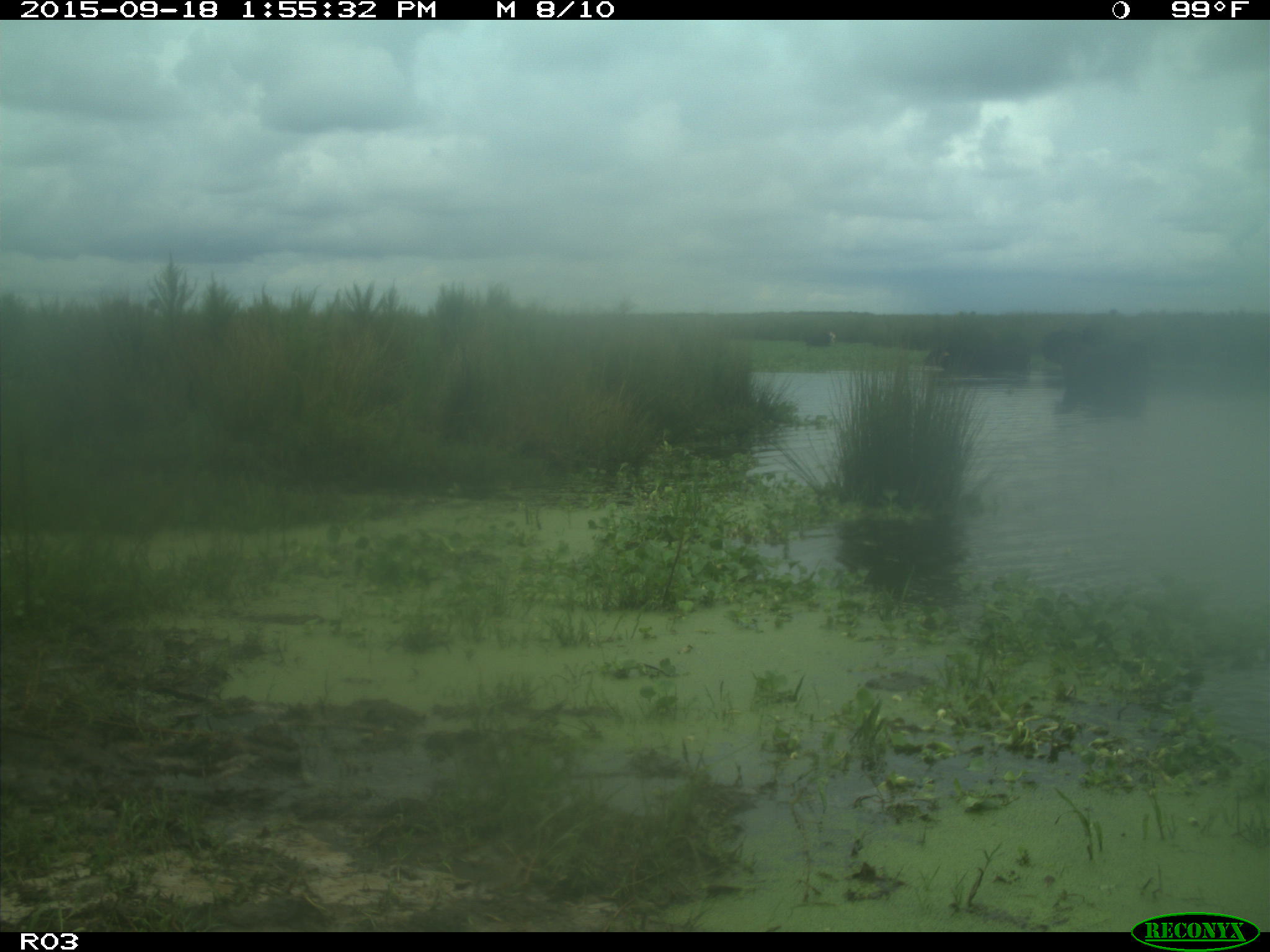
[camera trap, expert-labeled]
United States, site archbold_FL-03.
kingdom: Animalia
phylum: Chordata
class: Mammalia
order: Artiodactyla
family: Bovidae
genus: Bos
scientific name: Bos taurus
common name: domestic cow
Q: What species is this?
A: Bos taurus (domestic cow).